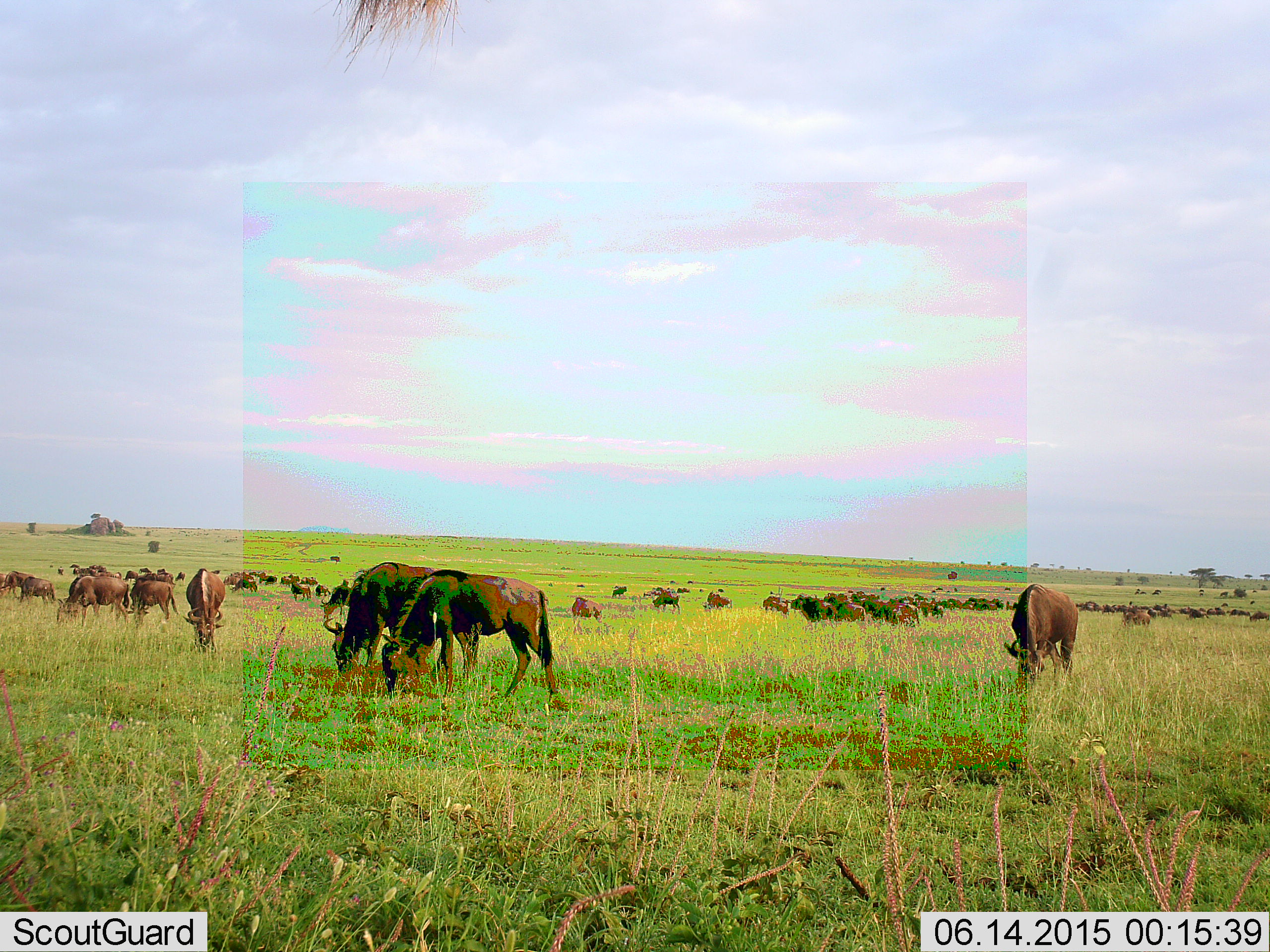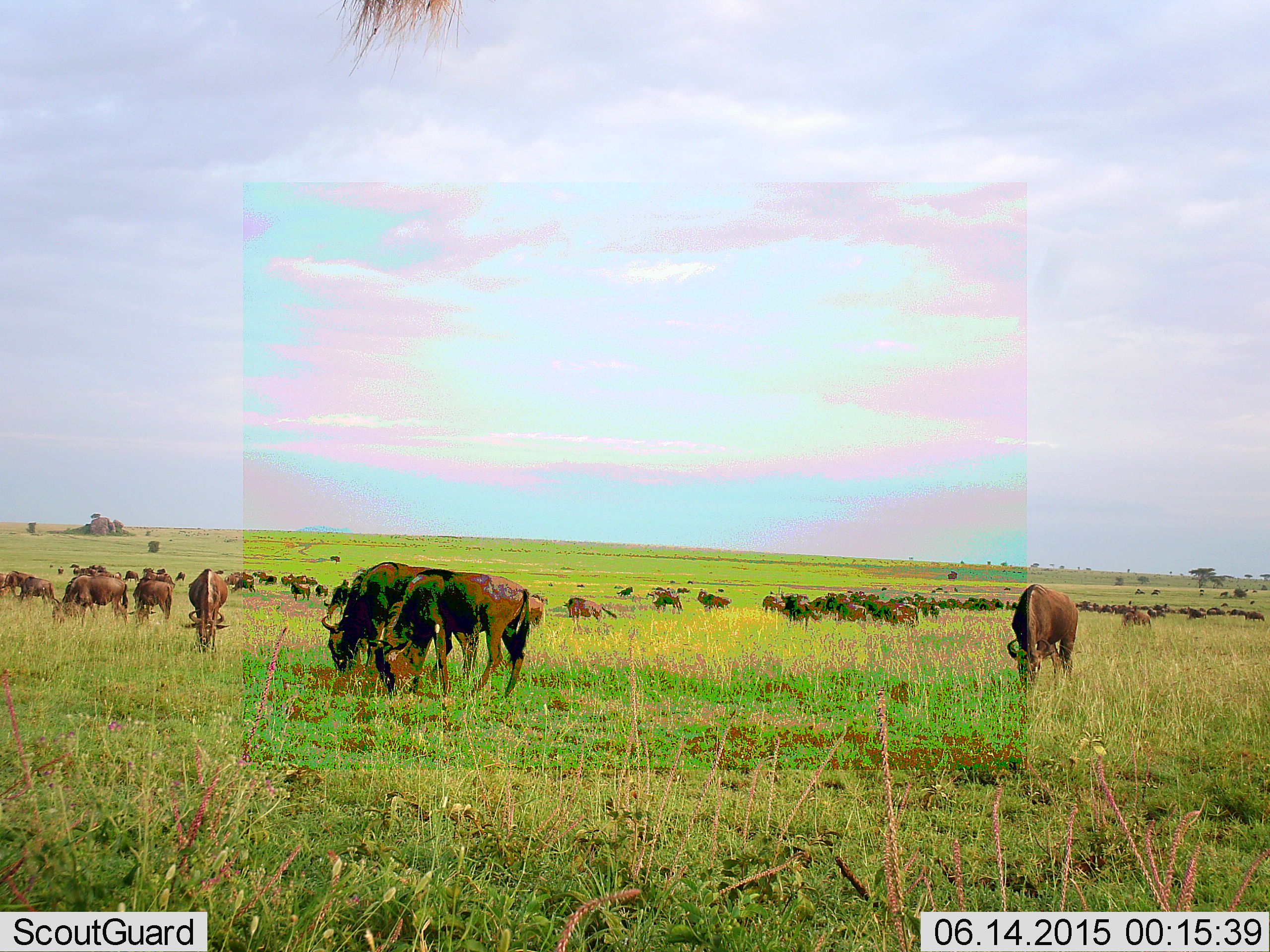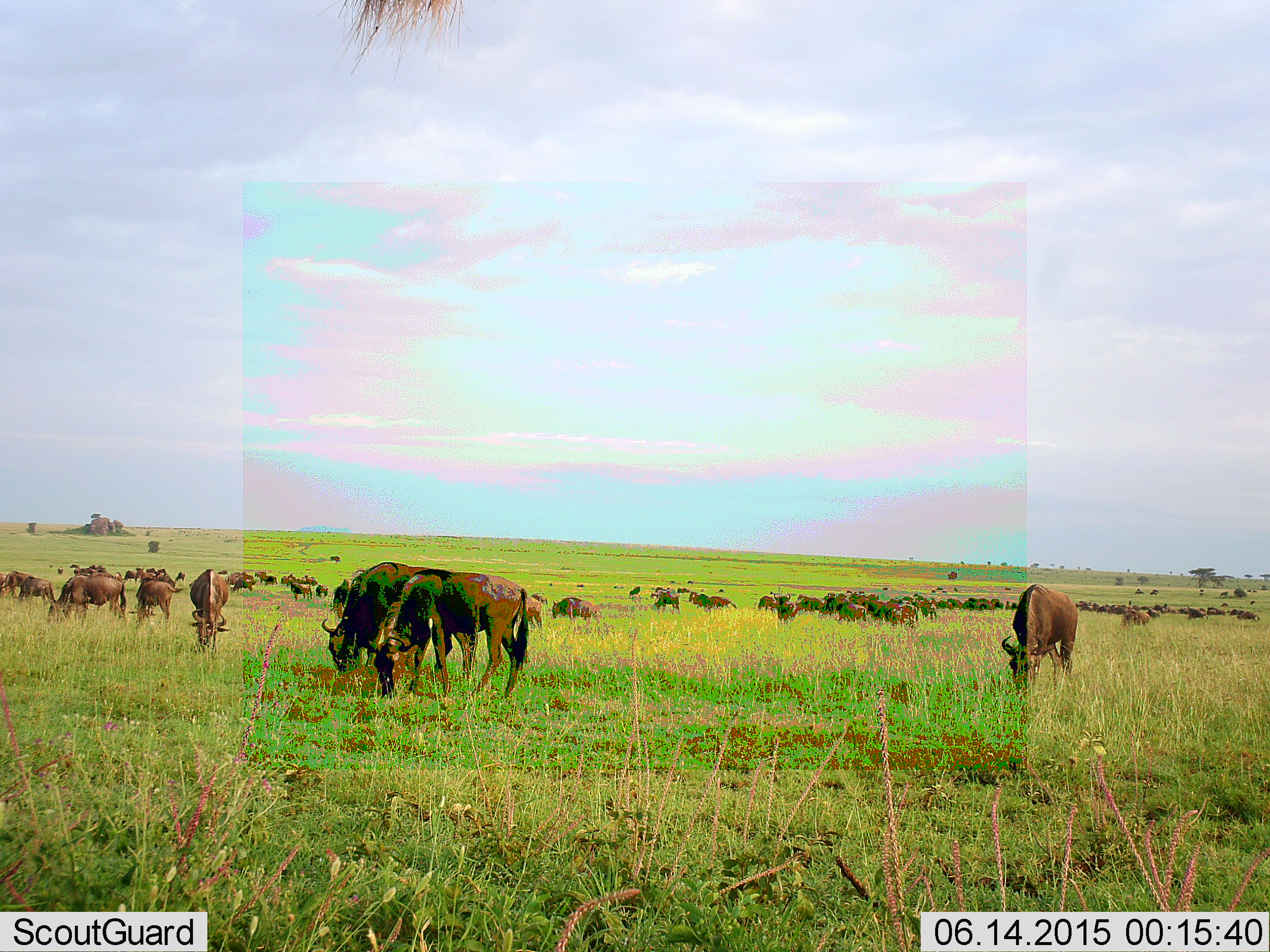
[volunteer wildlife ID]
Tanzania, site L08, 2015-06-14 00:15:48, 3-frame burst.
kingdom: Animalia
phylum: Chordata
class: Mammalia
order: Artiodactyla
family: Bovidae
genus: Connochaetes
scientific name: Connochaetes taurinus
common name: blue wildebeest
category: wildebeest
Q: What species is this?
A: Wildebeest (blue wildebeest) (Connochaetes taurinus).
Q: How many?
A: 51+.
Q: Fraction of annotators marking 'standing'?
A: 60%.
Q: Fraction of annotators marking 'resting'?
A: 10%.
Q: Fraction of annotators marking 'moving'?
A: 20%.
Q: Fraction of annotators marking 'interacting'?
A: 0%.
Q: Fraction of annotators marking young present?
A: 0%.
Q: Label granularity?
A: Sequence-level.